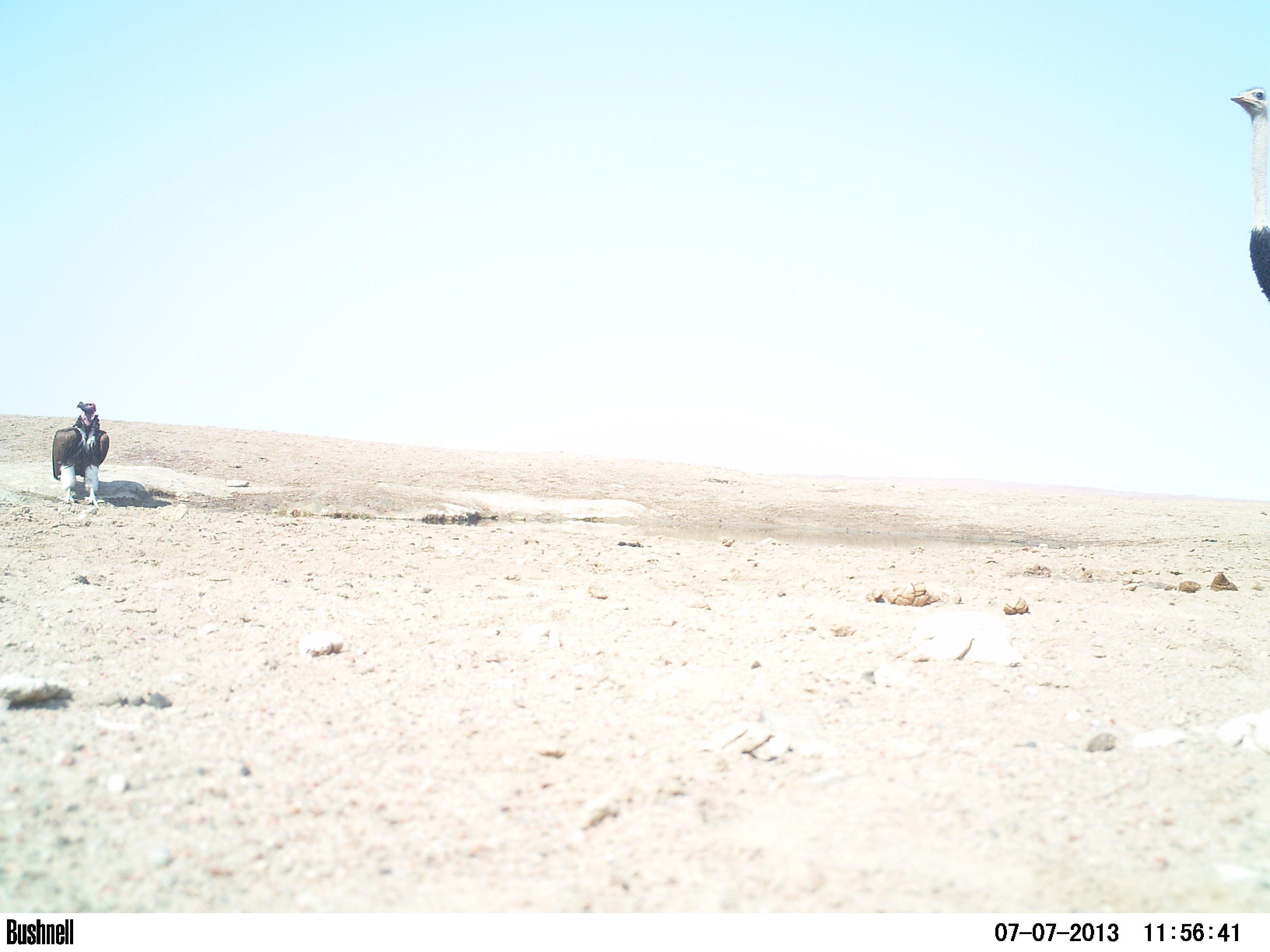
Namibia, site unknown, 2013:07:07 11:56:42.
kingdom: Animalia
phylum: Chordata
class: Aves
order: Accipitriformes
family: Accipitridae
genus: Torgos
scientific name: Torgos tracheliotos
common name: lappet-faced vulture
Torgos tracheliotos (lappet-faced vulture).